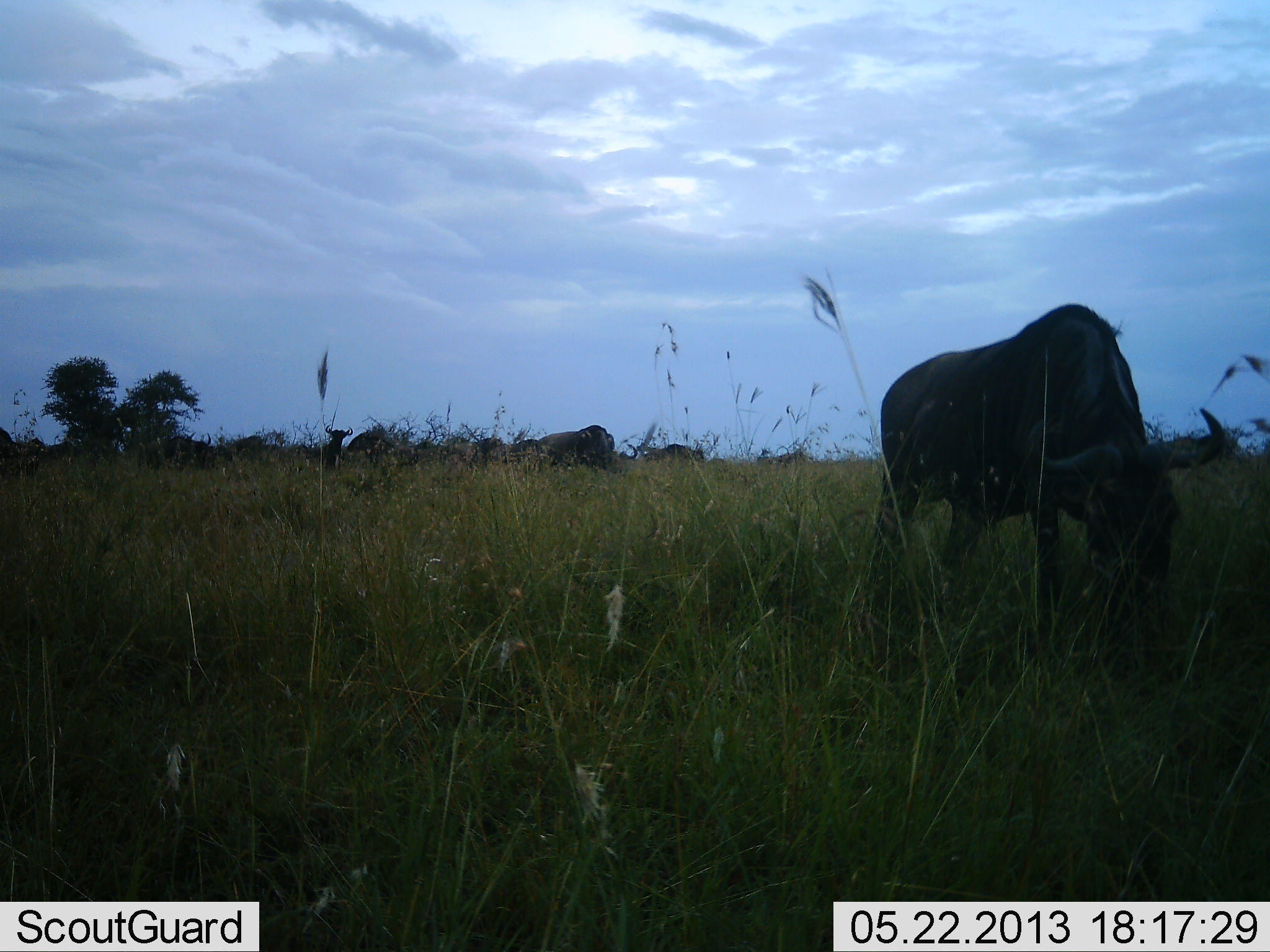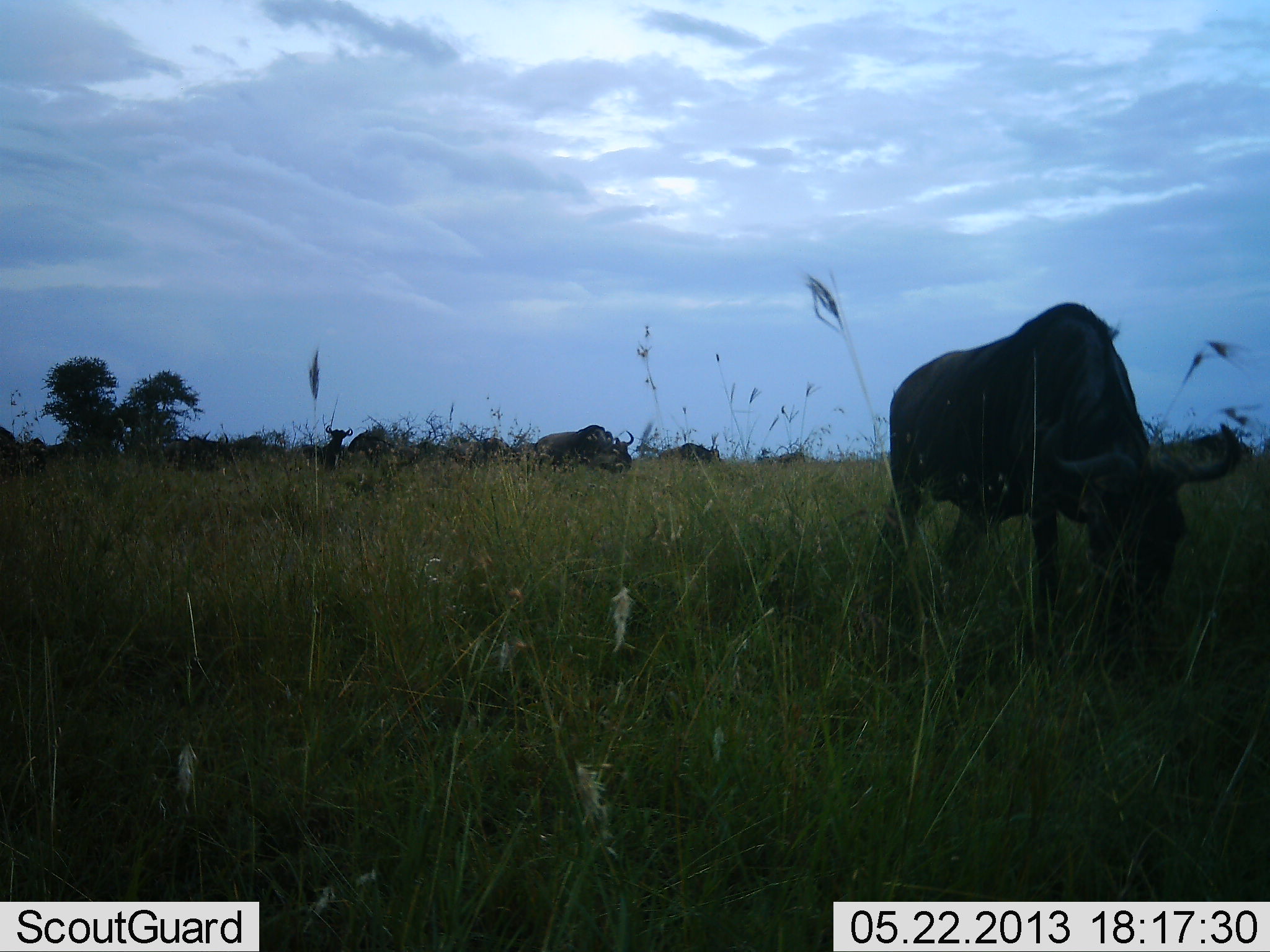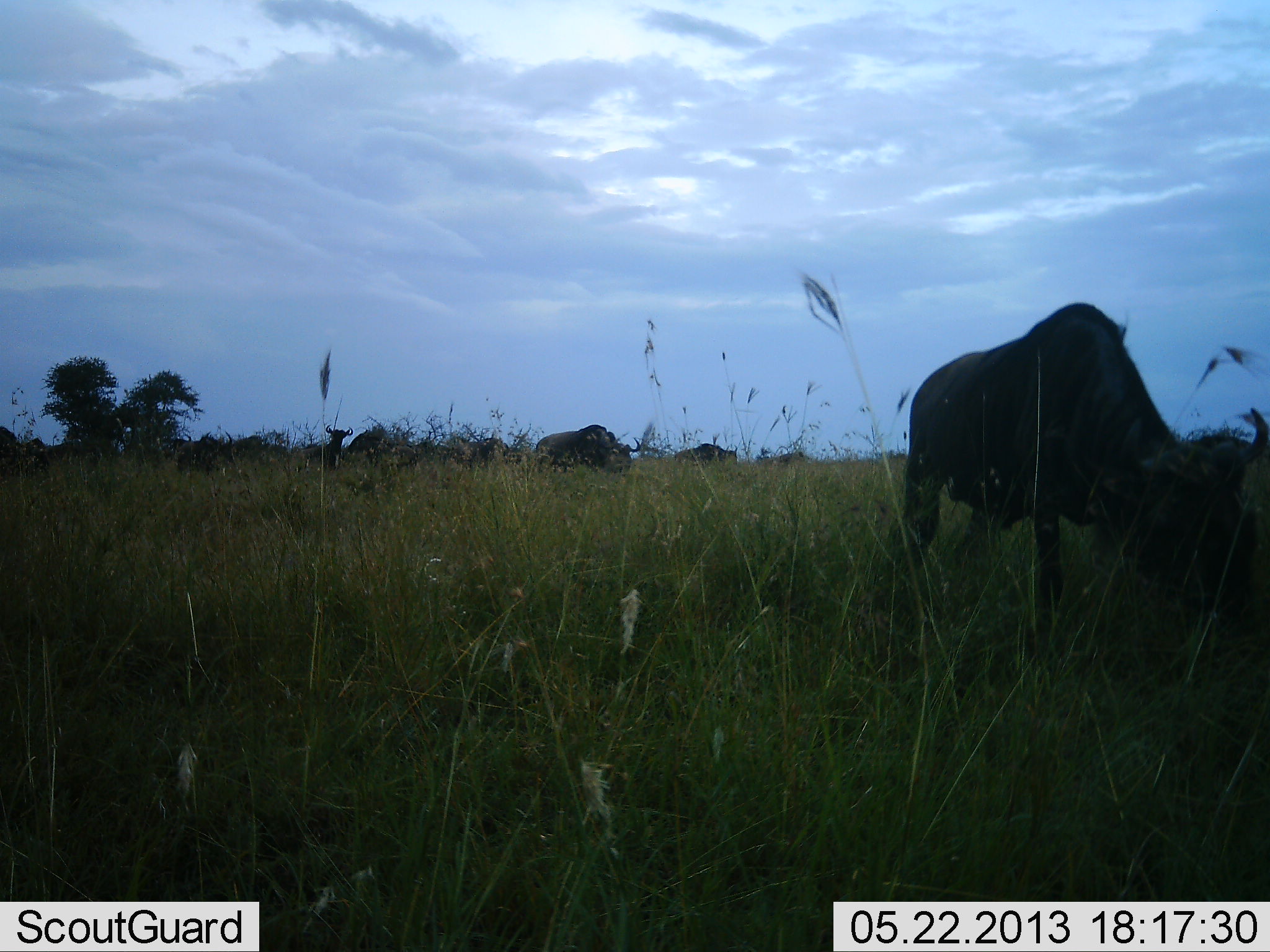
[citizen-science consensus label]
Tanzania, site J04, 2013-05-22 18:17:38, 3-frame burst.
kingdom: Animalia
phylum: Chordata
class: Mammalia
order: Artiodactyla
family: Bovidae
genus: Connochaetes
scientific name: Connochaetes taurinus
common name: blue wildebeest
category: wildebeest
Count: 11-50.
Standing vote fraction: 70%.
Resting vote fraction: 0%.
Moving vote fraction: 50%.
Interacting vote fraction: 0%.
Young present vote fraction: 10%.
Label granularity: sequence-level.